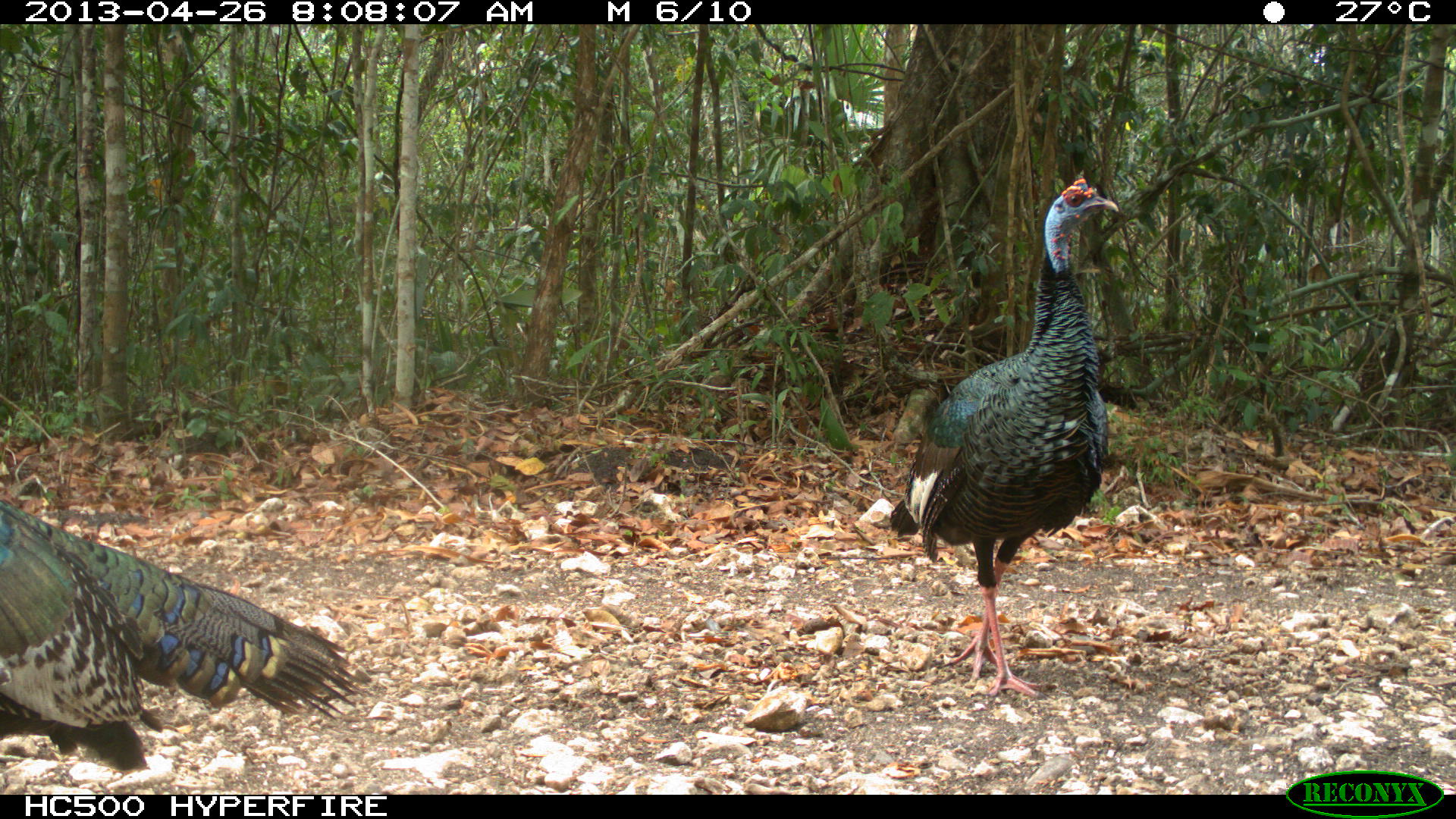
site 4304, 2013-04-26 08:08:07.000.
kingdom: Animalia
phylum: Chordata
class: Aves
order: Galliformes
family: Phasianidae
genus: Meleagris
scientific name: Meleagris ocellata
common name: ocellated turkey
Meleagris ocellata (ocellated turkey), count 3.